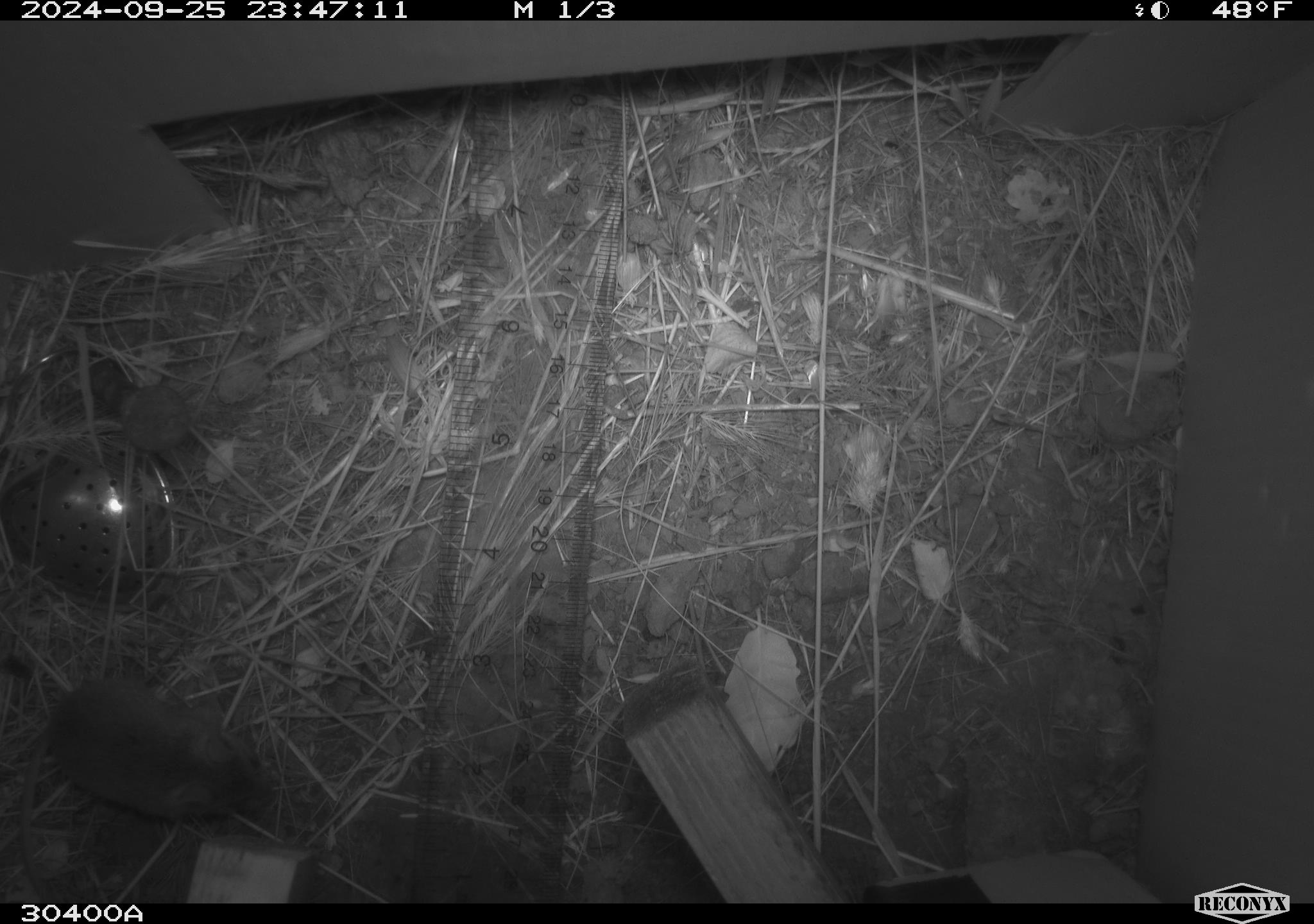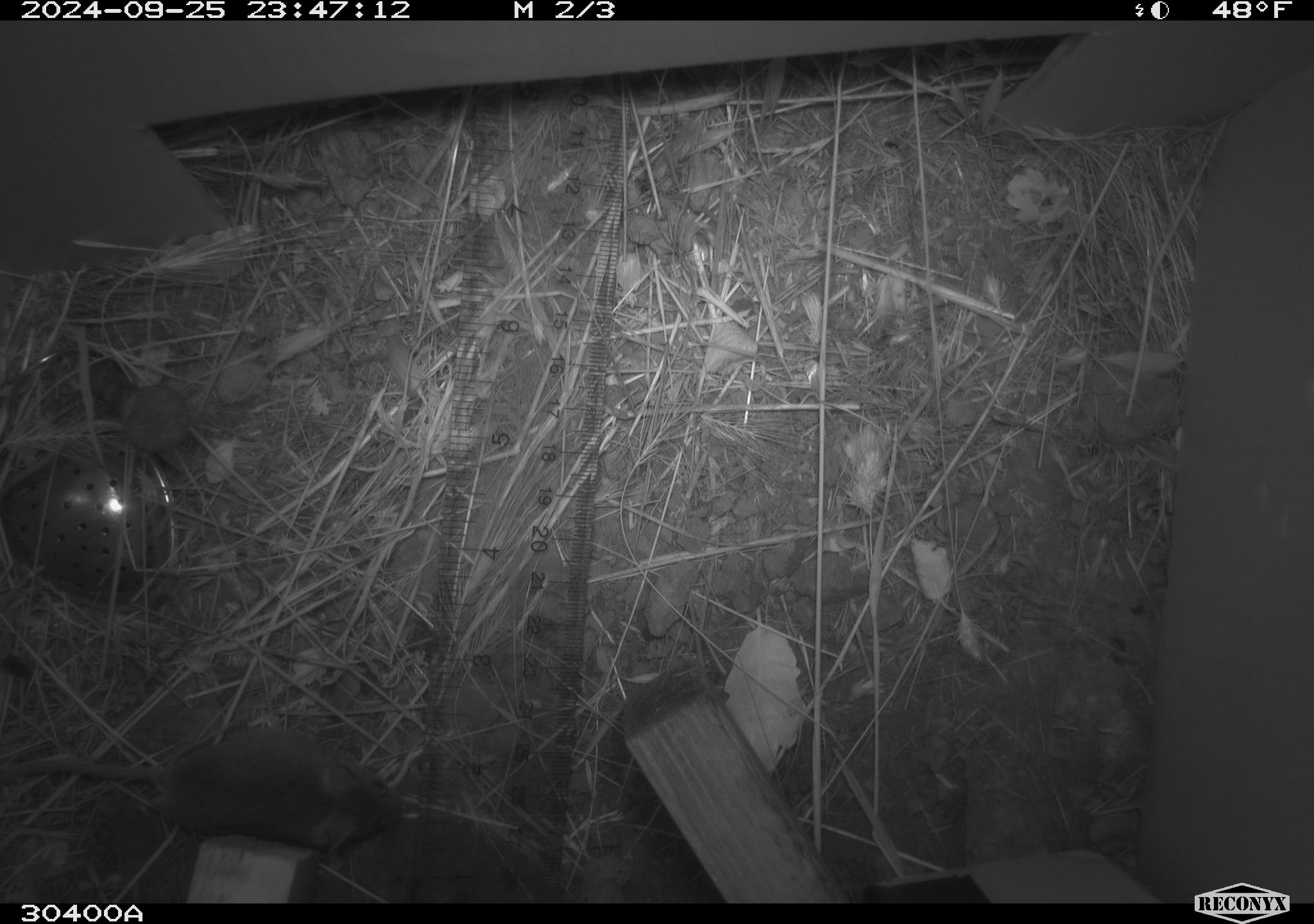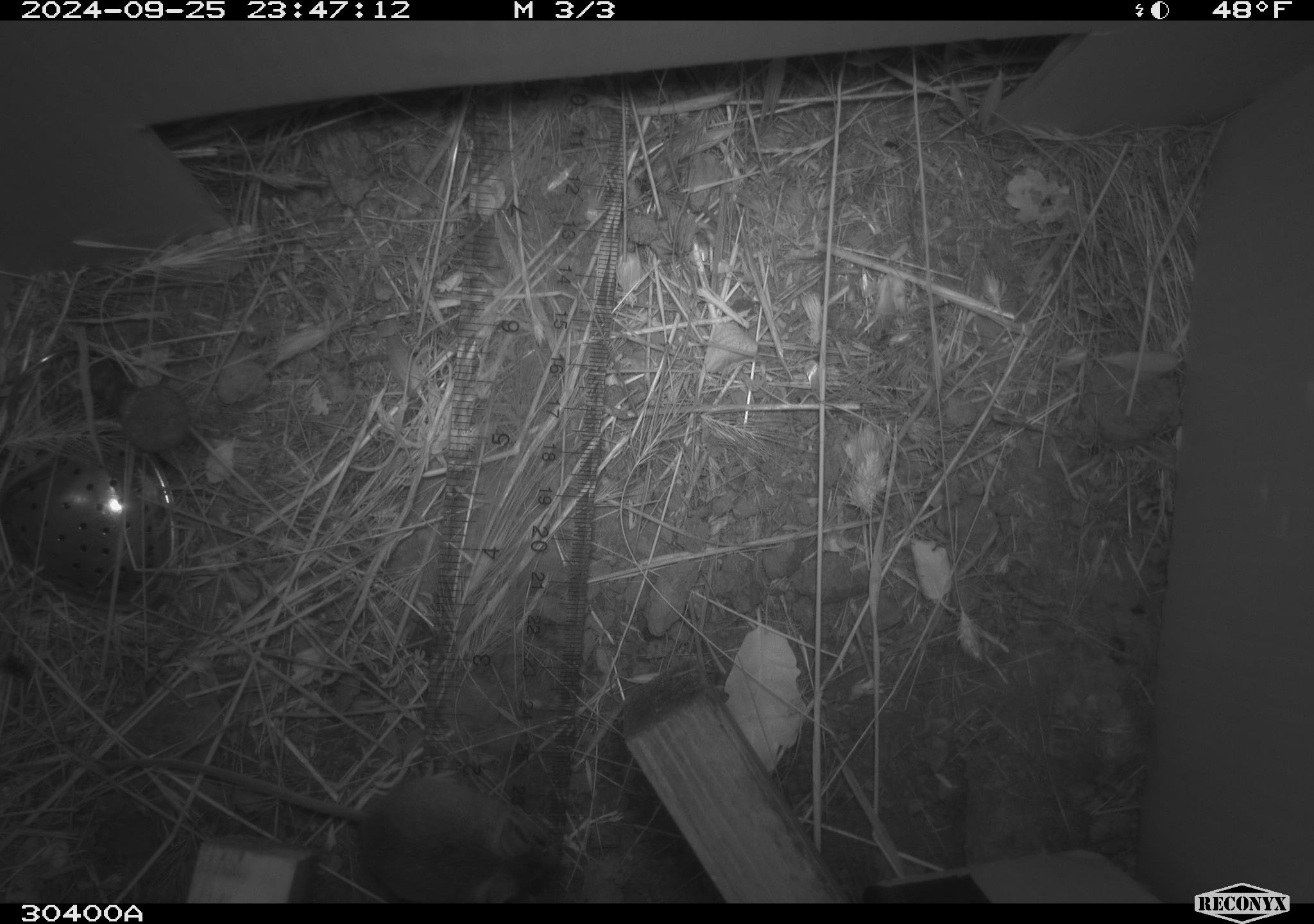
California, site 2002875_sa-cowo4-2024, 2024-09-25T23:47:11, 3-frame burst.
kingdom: Animalia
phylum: Chordata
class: Mammalia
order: Rodentia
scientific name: Rodentia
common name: mouse species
Mouse species (Rodentia).